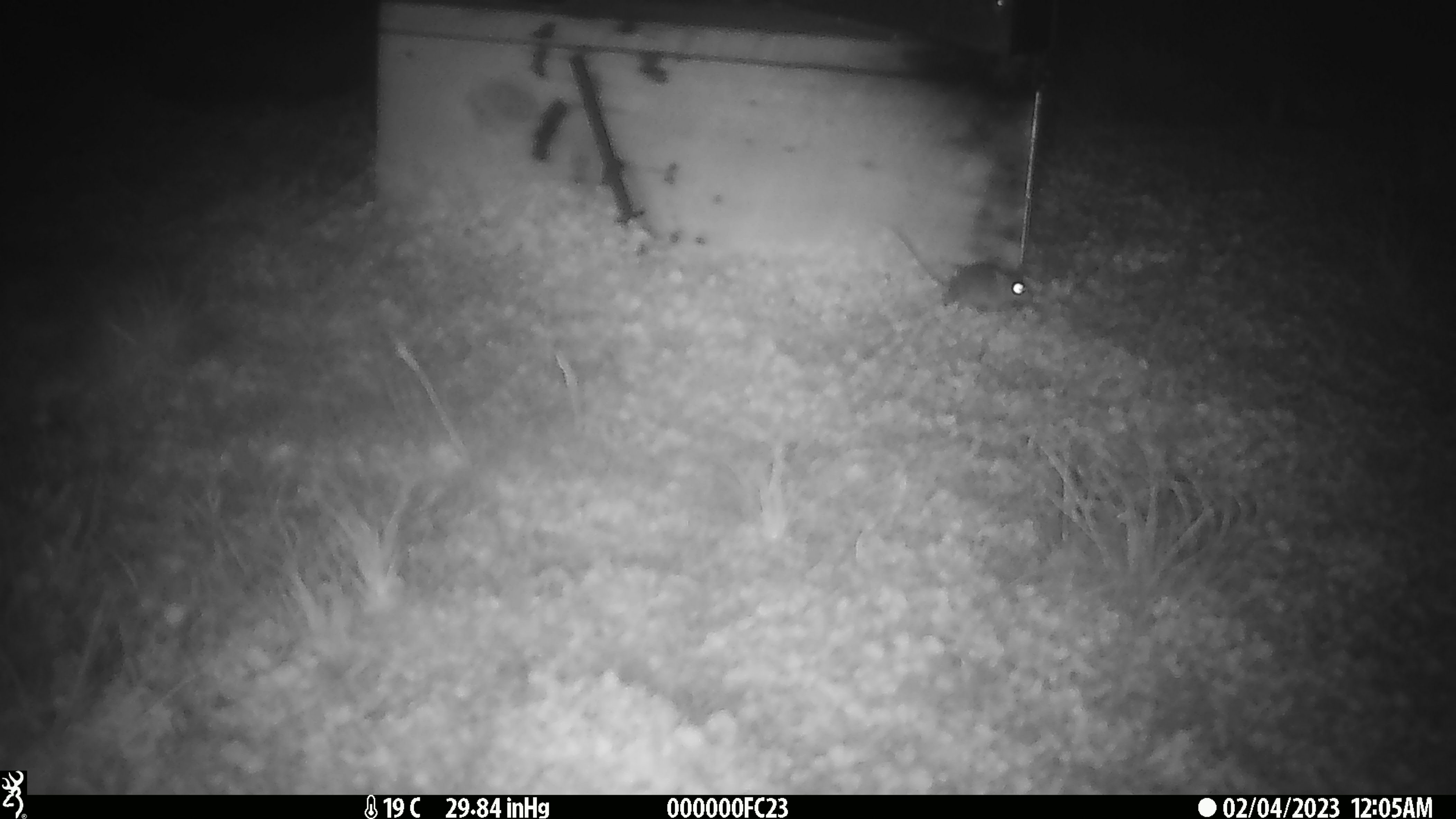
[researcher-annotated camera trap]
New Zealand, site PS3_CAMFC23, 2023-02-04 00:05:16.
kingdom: Animalia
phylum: Chordata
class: Mammalia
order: Rodentia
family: Muridae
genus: Mus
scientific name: Mus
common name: mouse